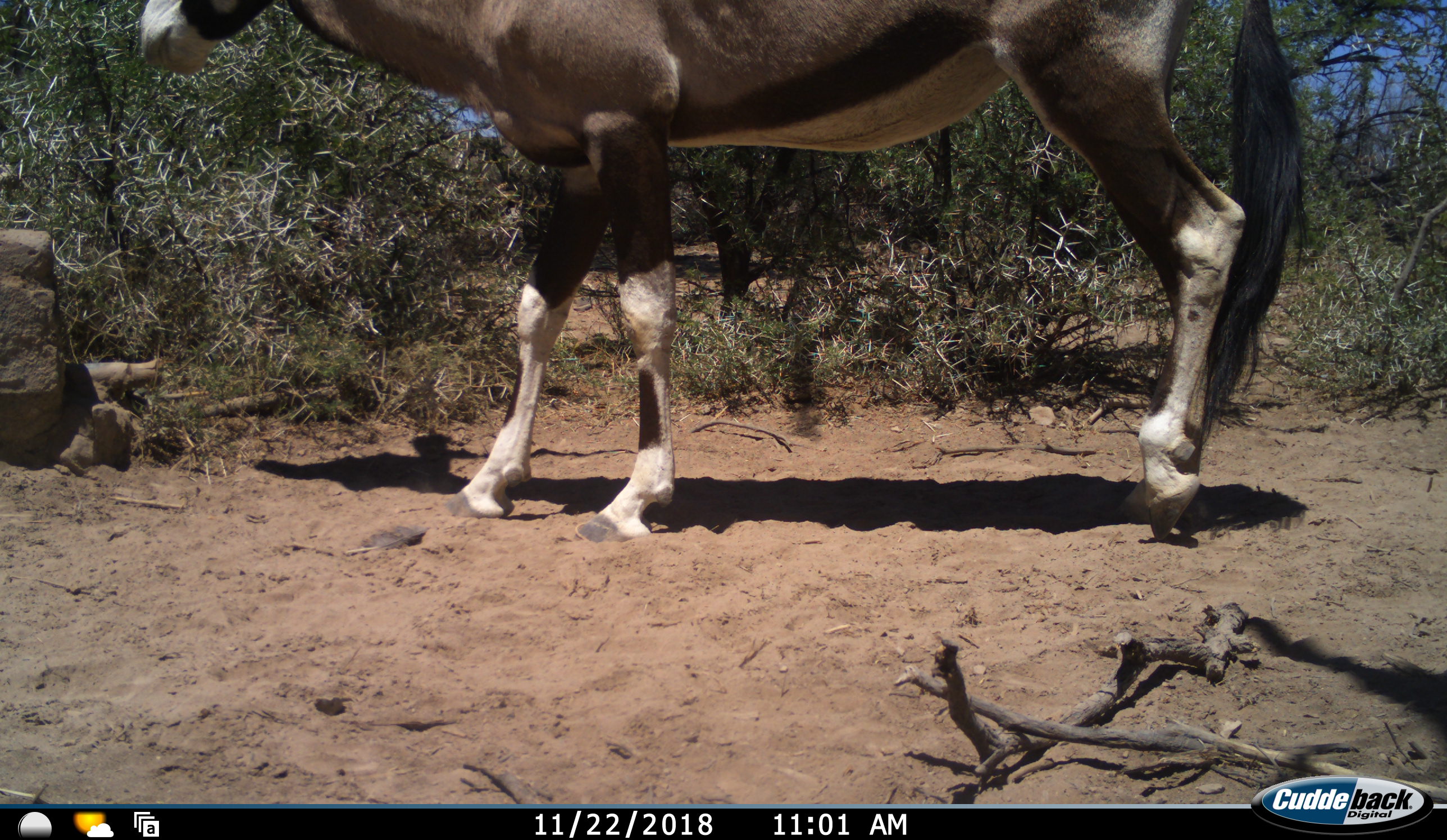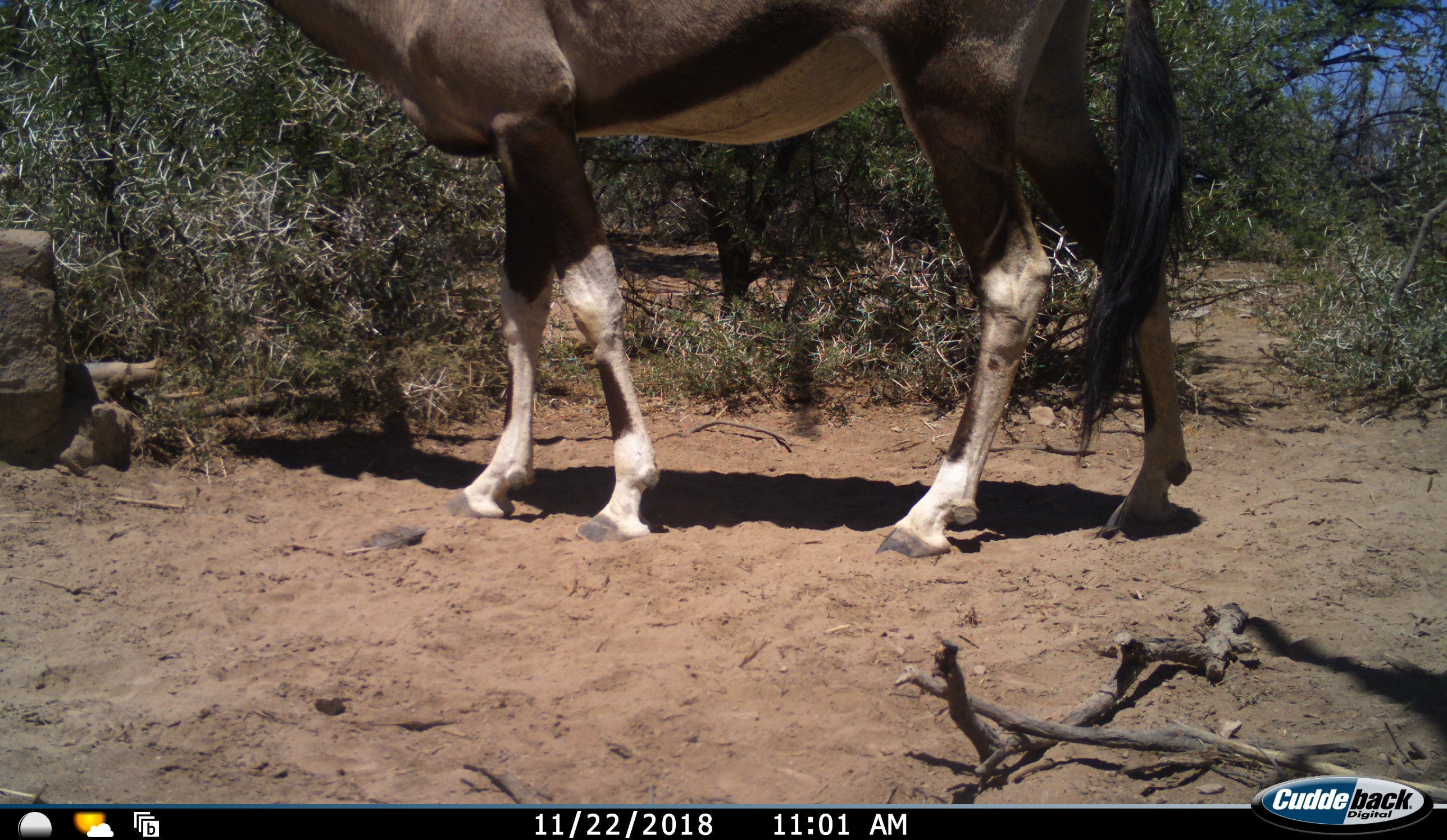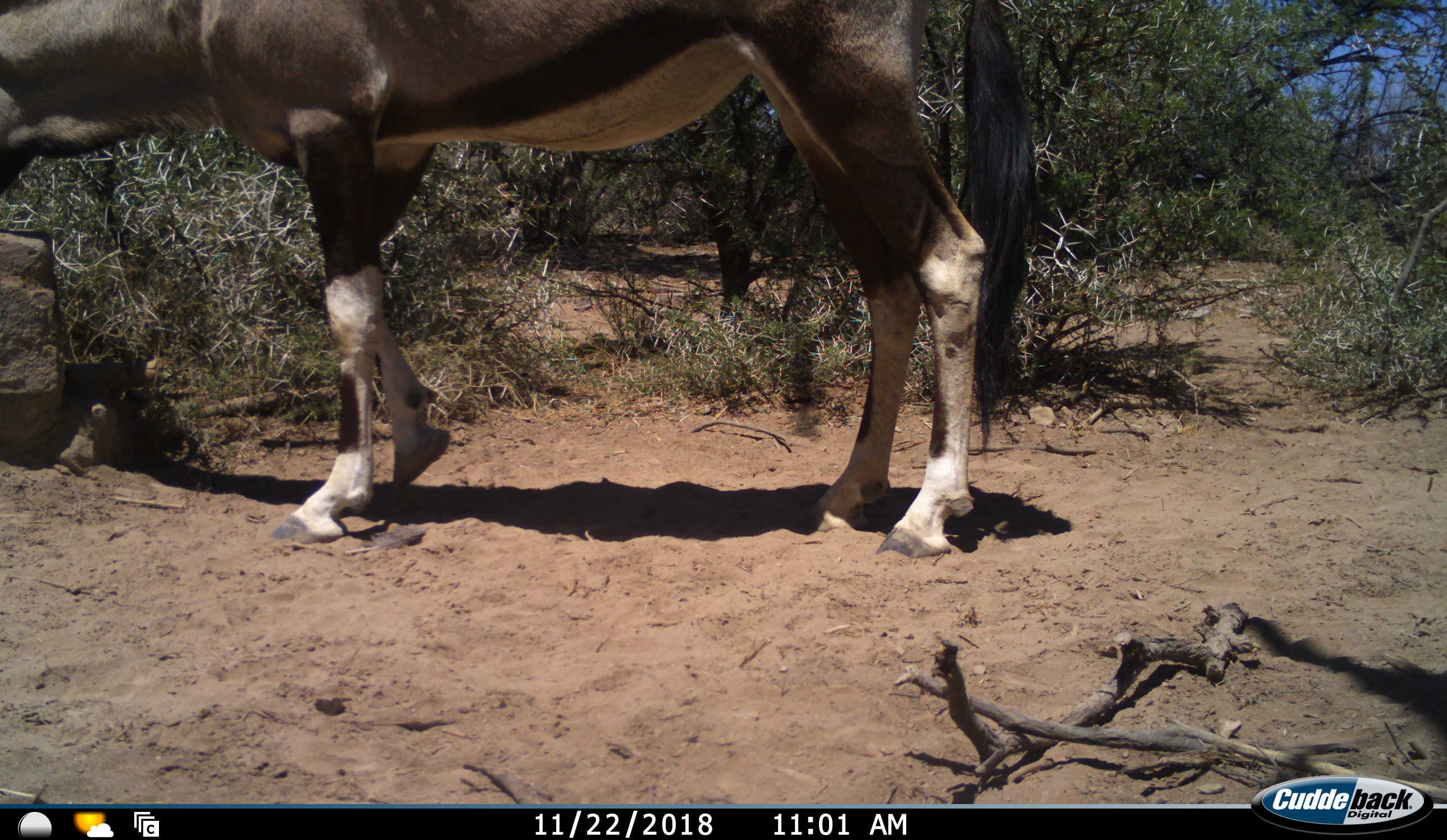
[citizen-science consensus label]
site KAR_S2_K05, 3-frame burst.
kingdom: Animalia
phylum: Chordata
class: Mammalia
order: Artiodactyla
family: Bovidae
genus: Oryx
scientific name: Oryx gazella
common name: gemsbok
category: oryx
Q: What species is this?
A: Oryx (gemsbok) (Oryx gazella).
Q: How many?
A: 1.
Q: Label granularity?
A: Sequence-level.